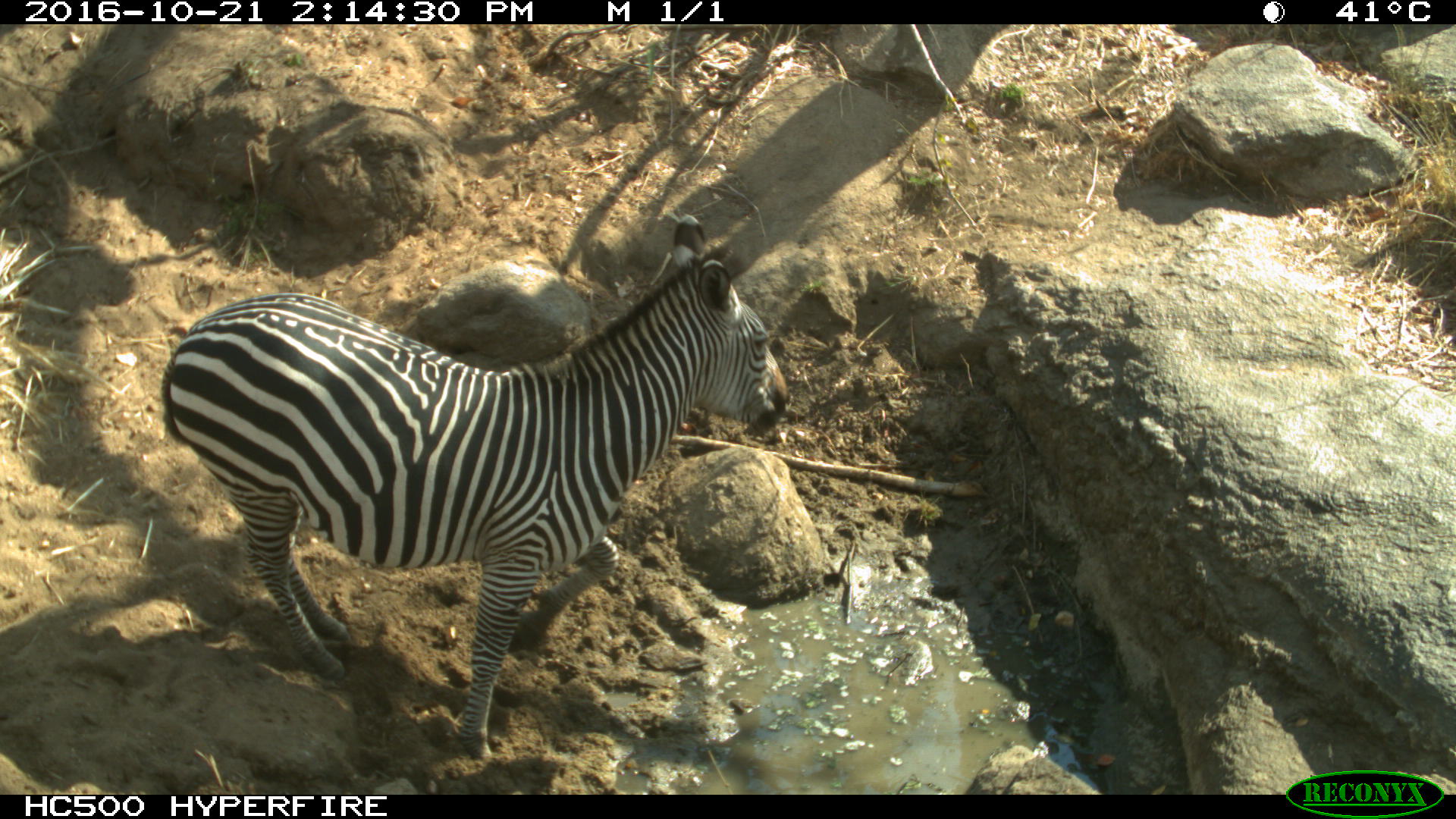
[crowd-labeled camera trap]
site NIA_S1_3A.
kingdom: Animalia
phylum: Chordata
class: Mammalia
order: Perissodactyla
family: Equidae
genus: Equus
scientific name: Equus quagga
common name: plains zebra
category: zebraplains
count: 1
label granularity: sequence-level